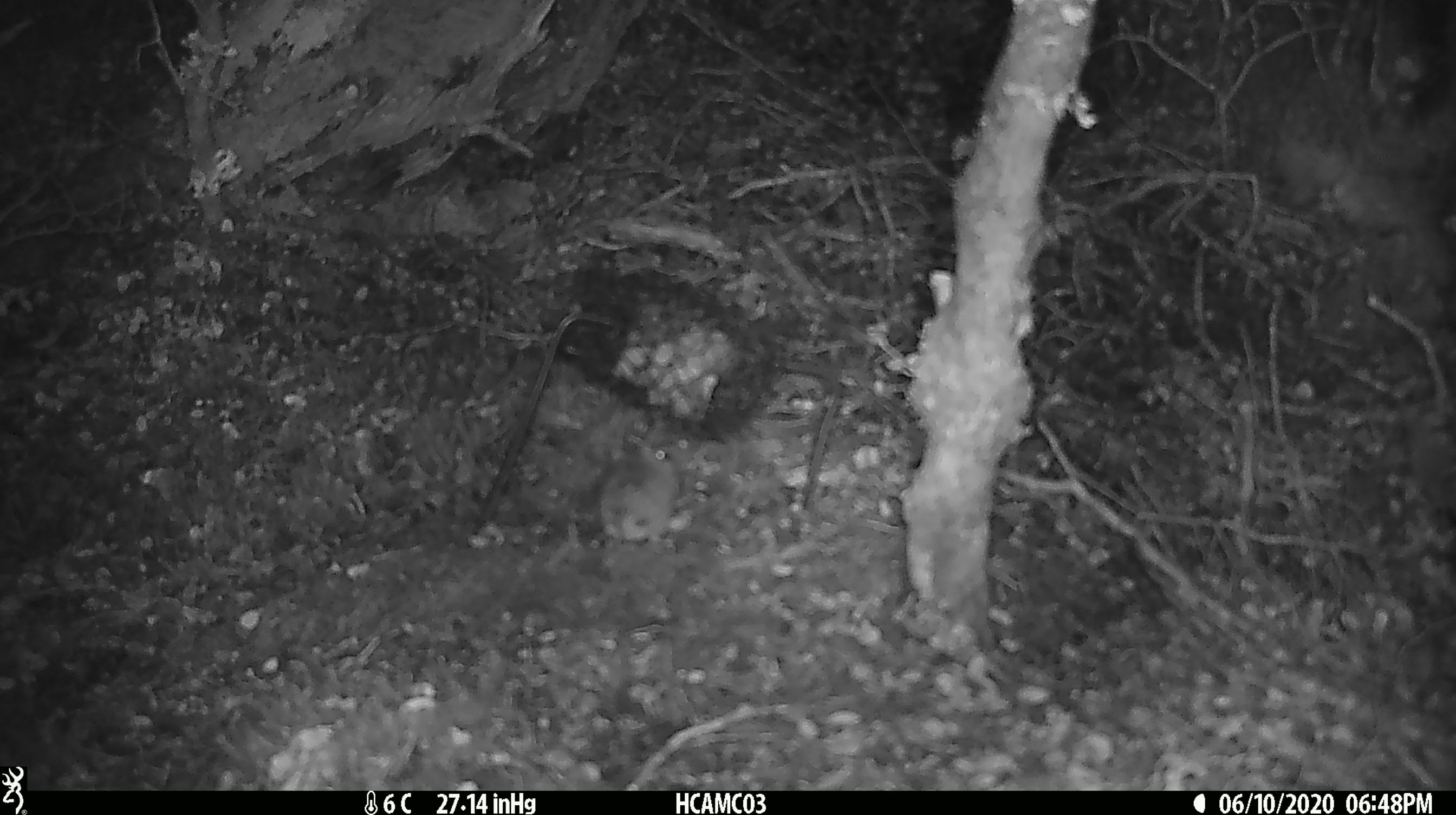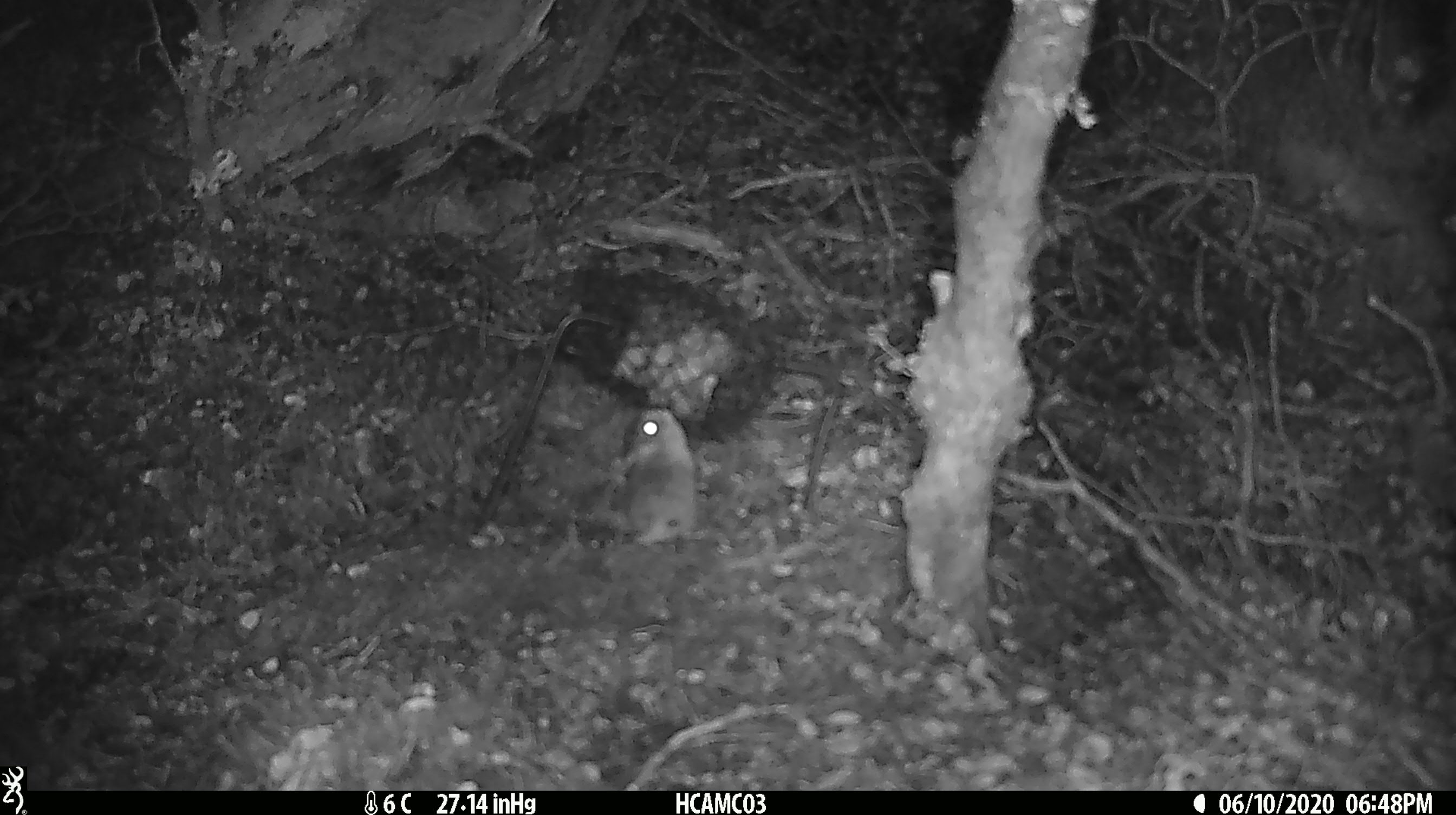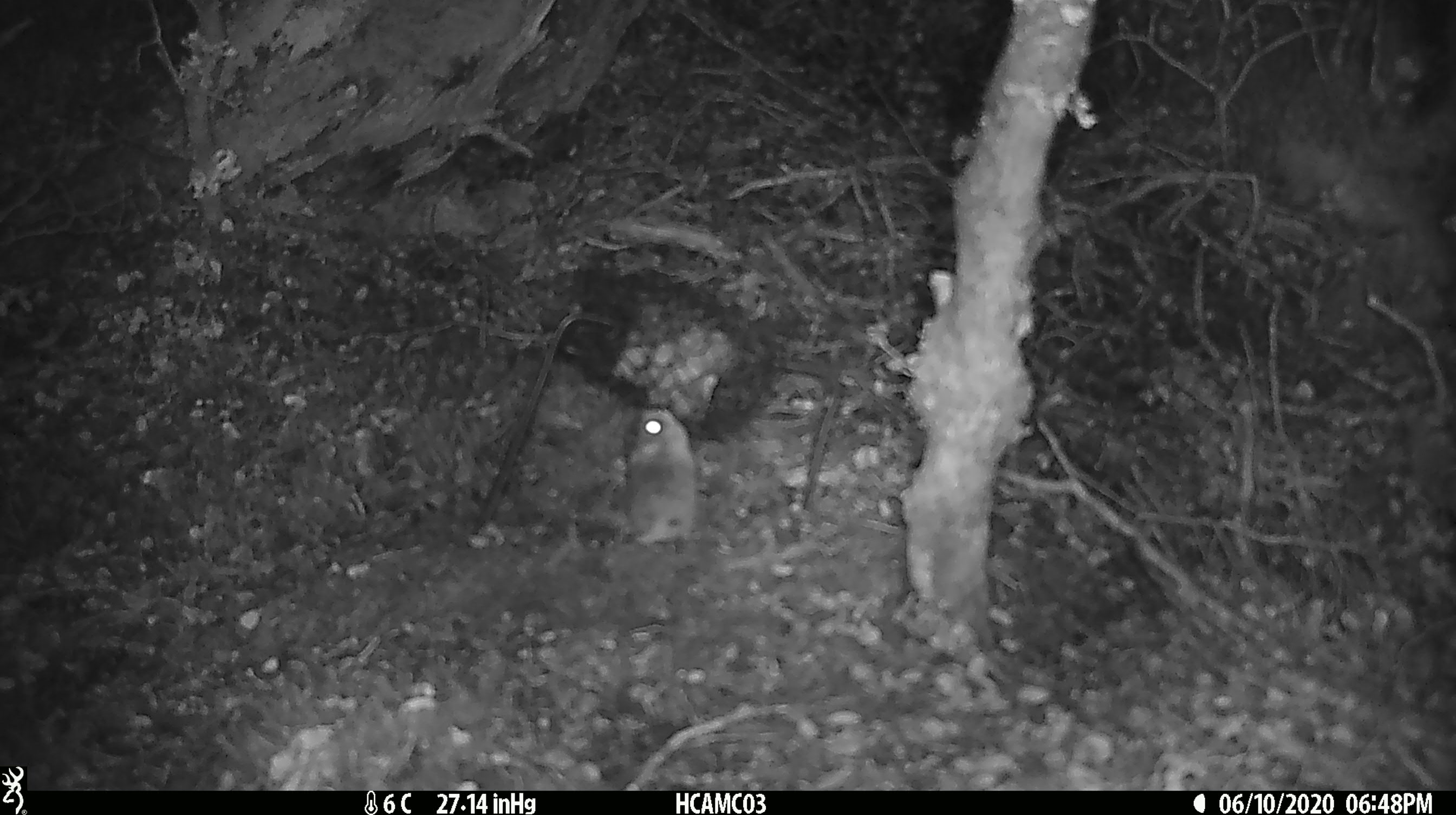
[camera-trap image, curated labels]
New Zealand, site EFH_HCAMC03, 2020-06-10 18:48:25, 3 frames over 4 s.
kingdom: Animalia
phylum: Chordata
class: Mammalia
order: Rodentia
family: Muridae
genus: Mus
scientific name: Mus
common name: mouse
Mouse (Mus).